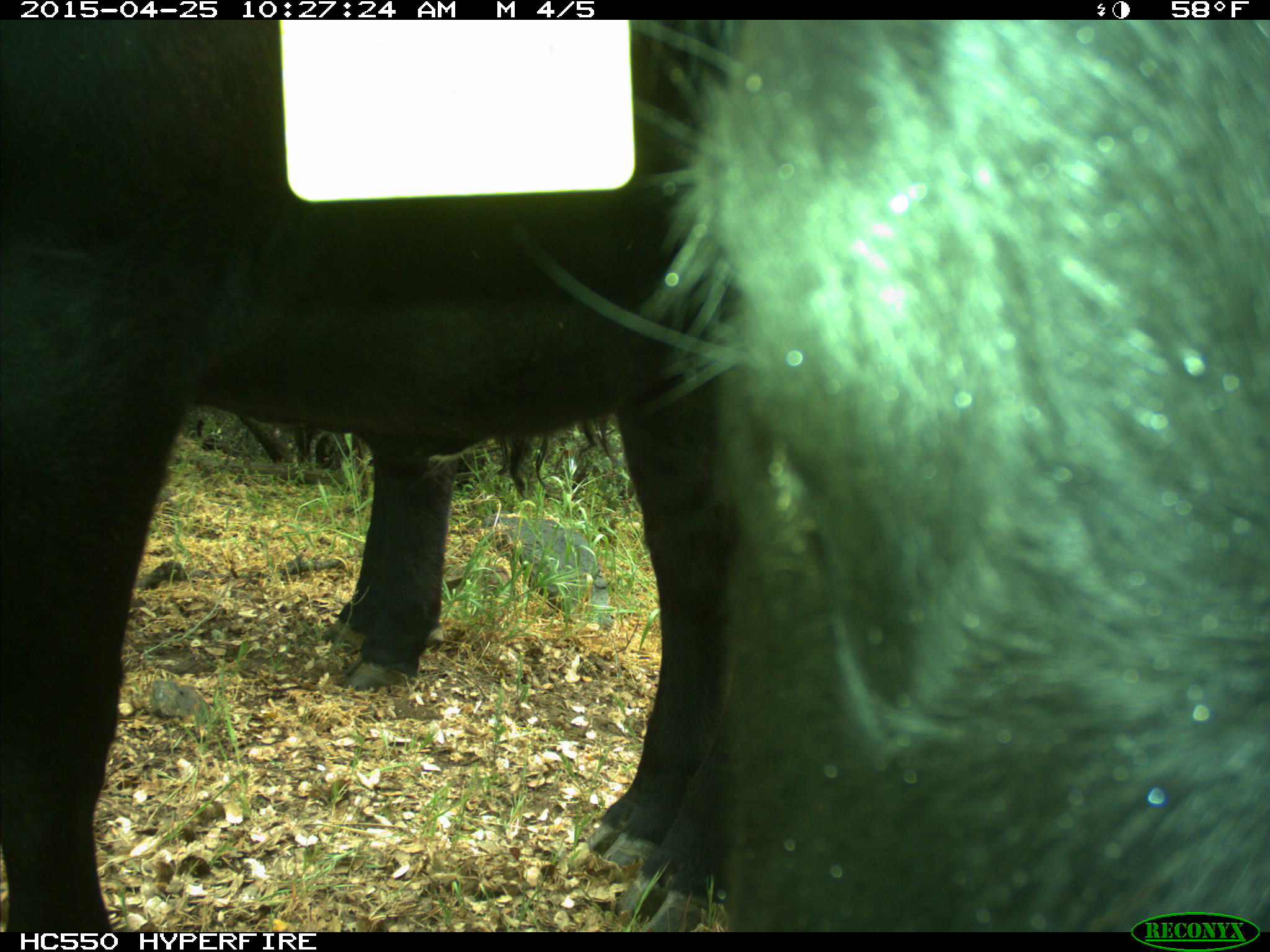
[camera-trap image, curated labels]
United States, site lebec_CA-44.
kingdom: Animalia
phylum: Chordata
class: Mammalia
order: Artiodactyla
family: Suidae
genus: Sus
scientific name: Sus scrofa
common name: wild boar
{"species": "Sus scrofa (wild boar)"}